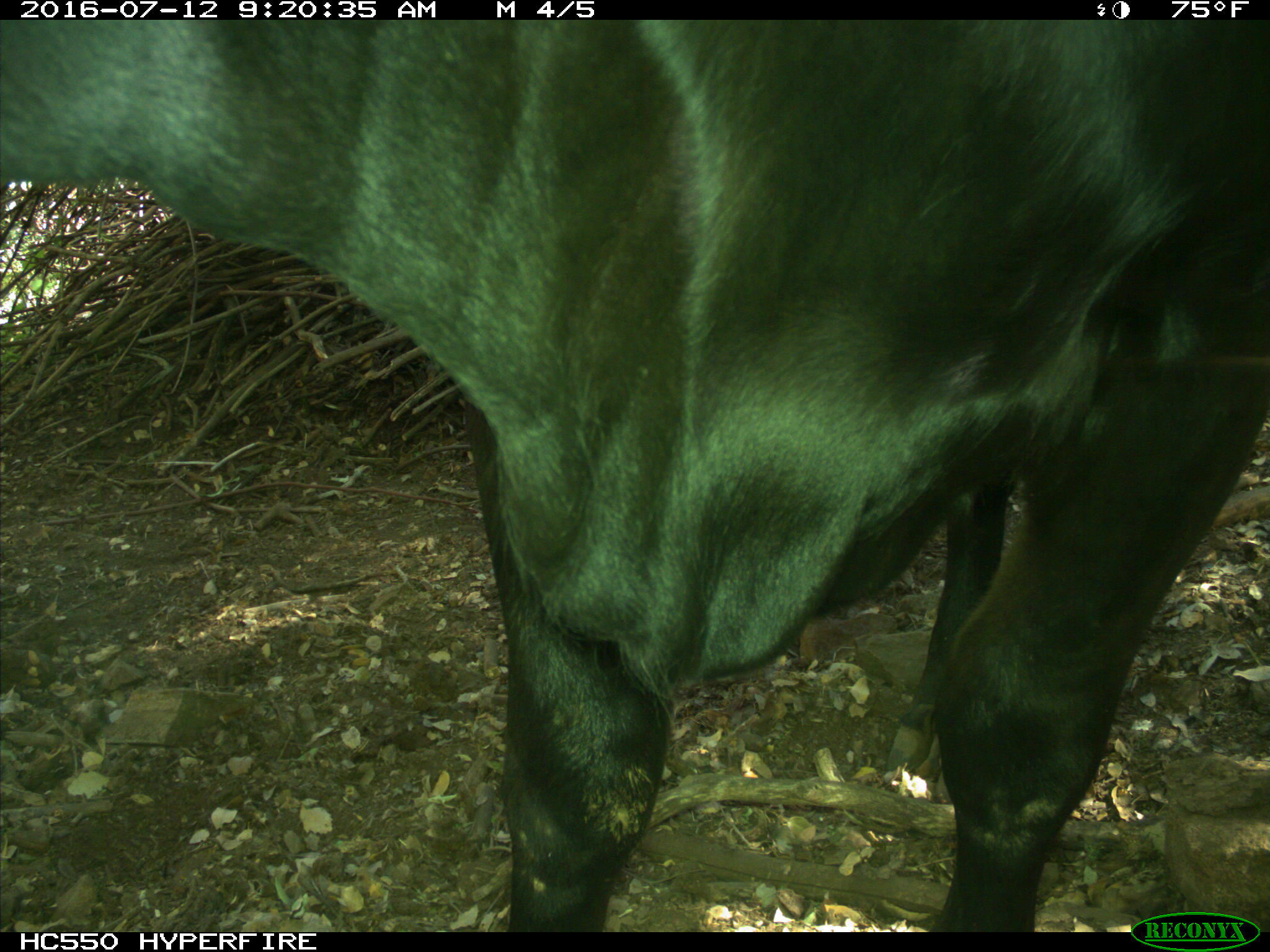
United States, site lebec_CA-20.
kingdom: Animalia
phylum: Chordata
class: Mammalia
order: Artiodactyla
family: Bovidae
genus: Bos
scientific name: Bos taurus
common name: domestic cow